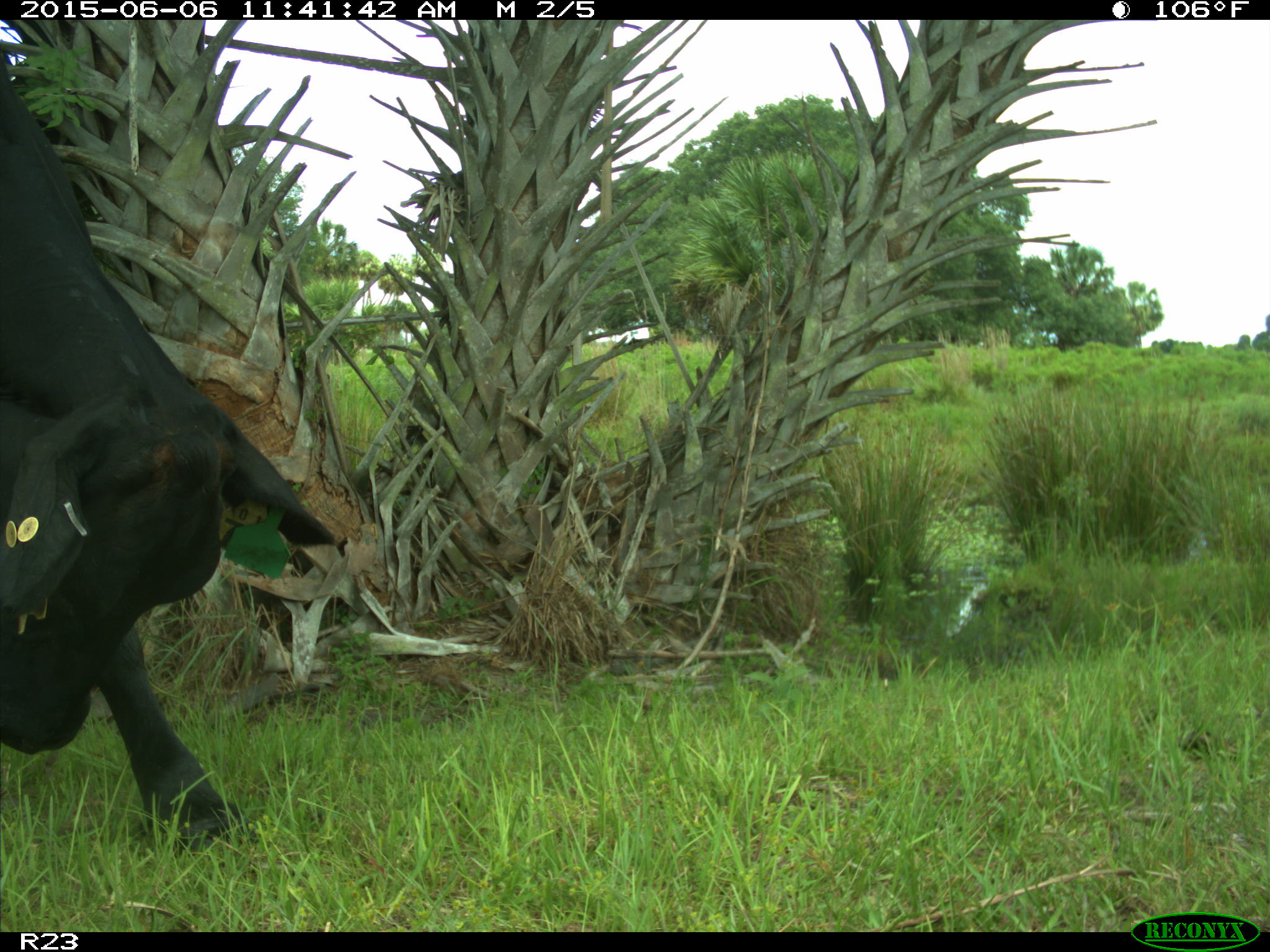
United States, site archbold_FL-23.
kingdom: Animalia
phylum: Chordata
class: Mammalia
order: Artiodactyla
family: Bovidae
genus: Bos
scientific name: Bos taurus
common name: domestic cow